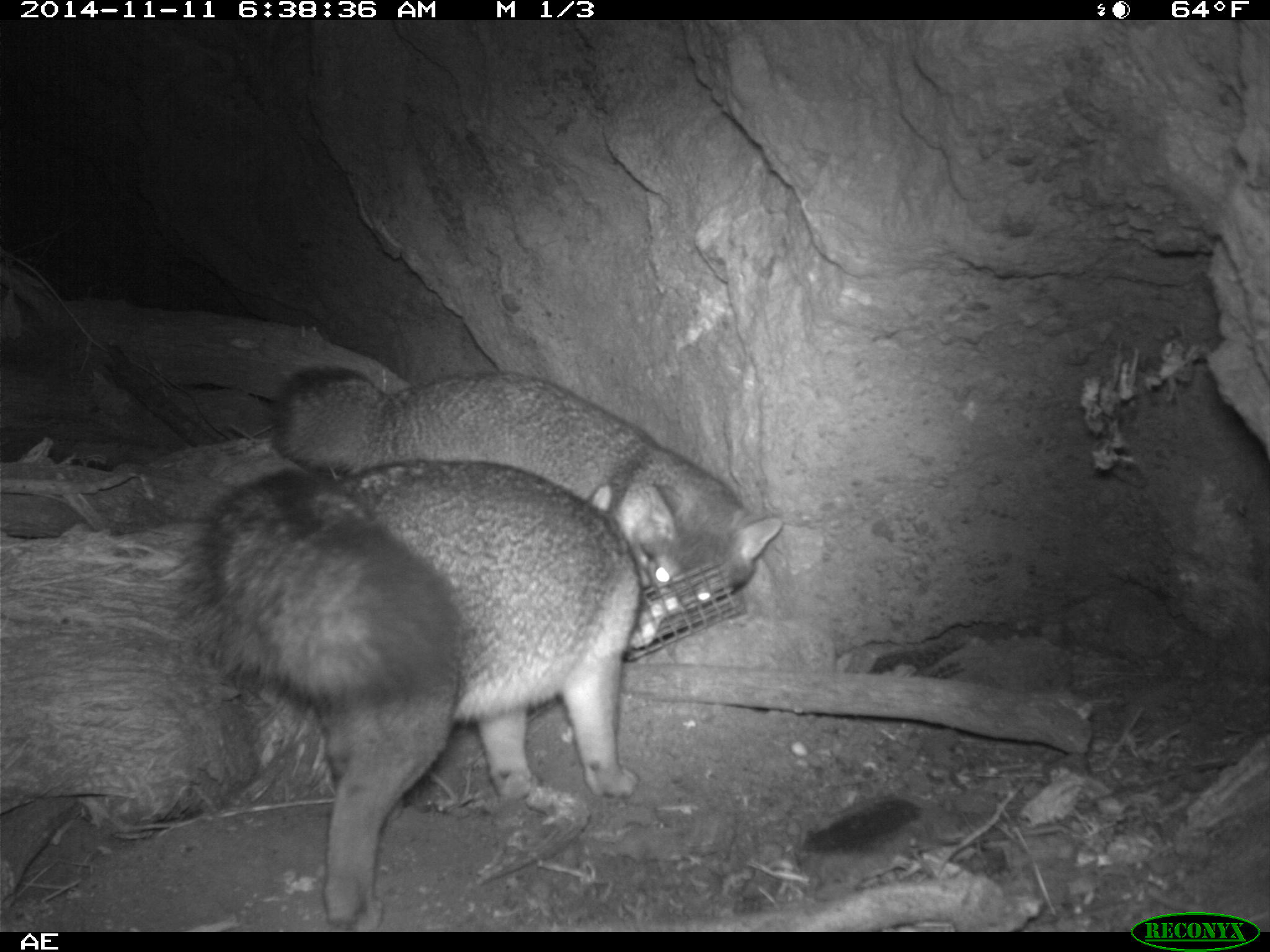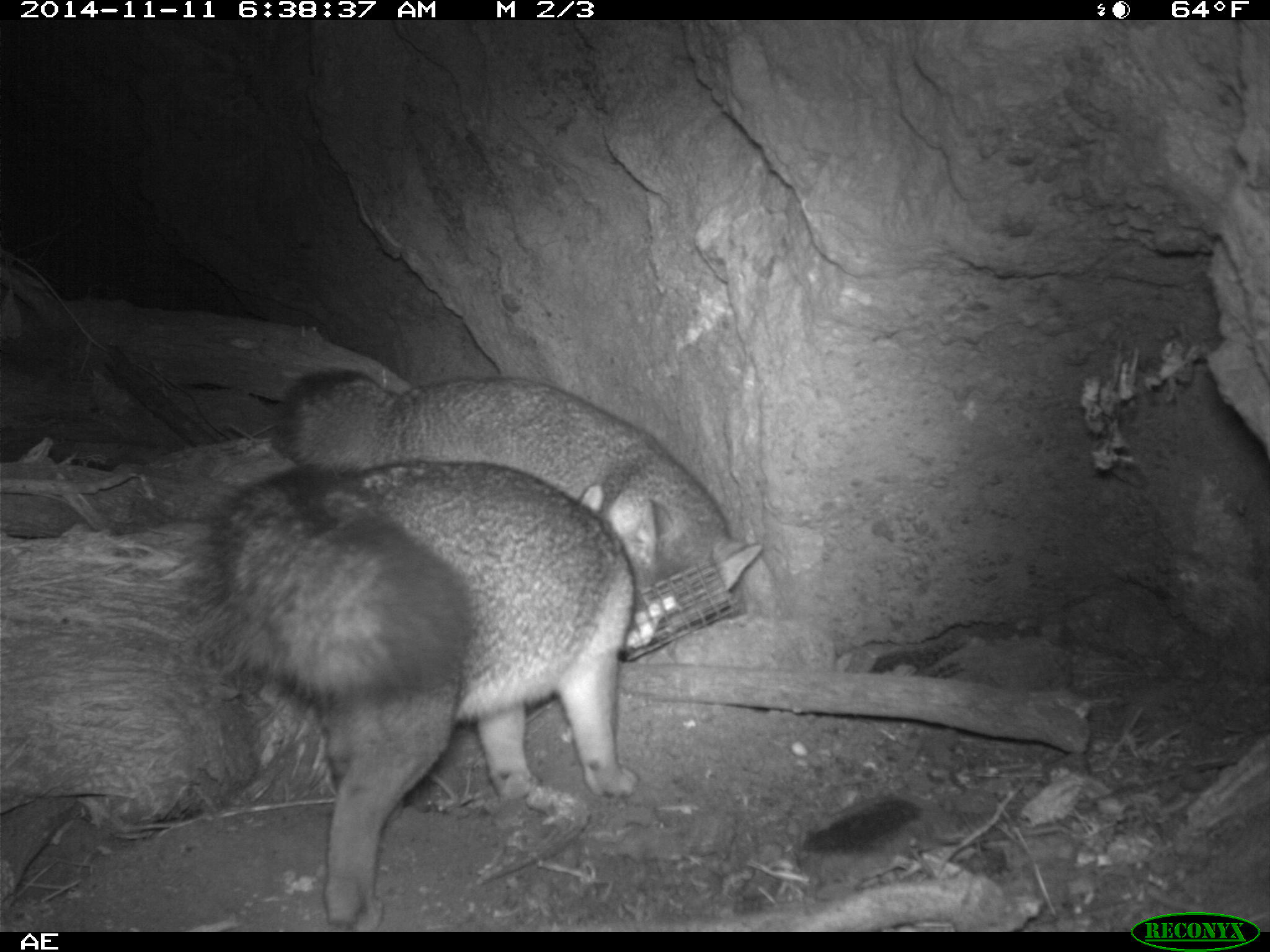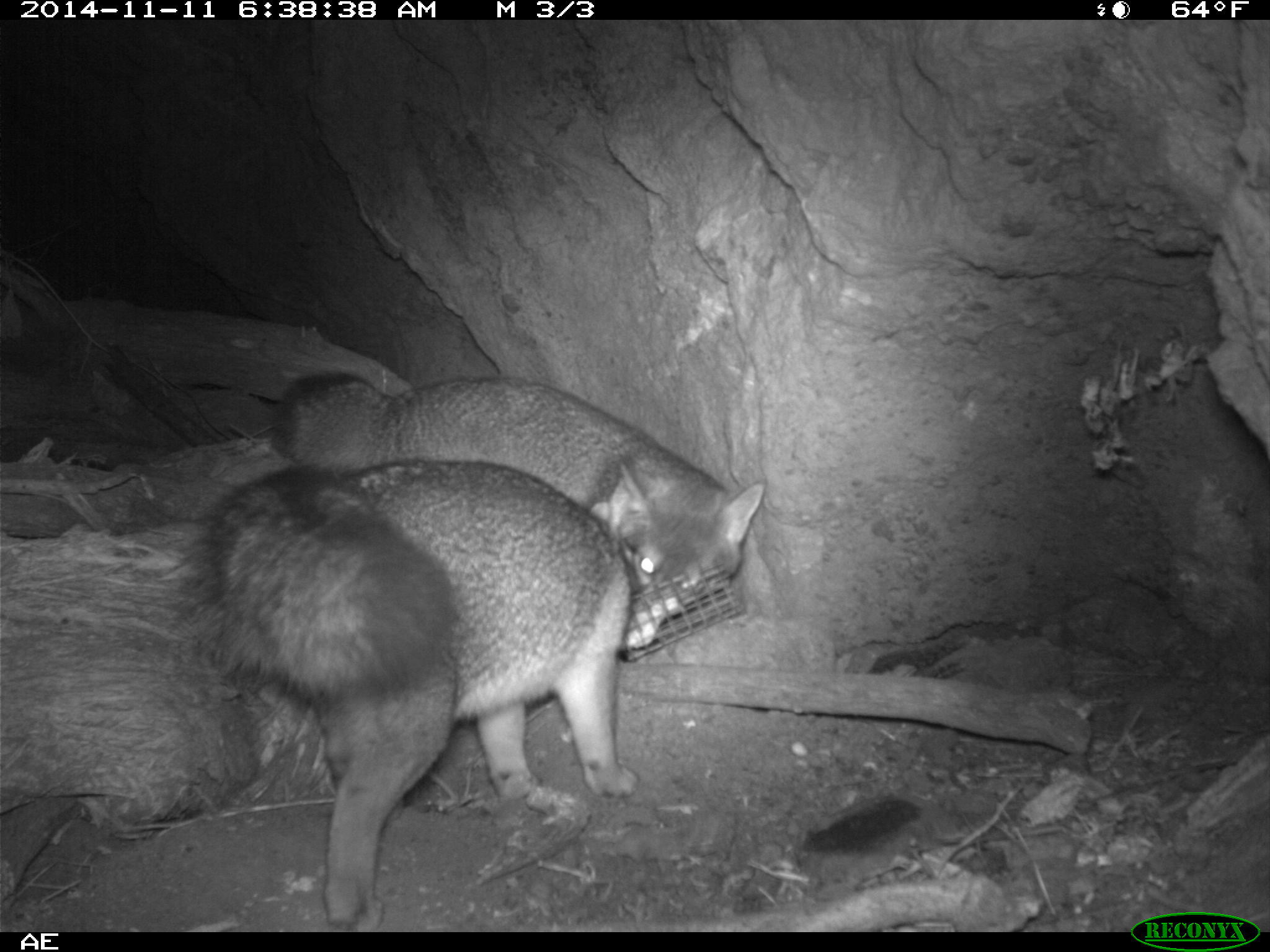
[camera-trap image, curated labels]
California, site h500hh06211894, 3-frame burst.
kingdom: Animalia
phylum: Chordata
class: Mammalia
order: Carnivora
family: Canidae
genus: Urocyon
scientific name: Urocyon littoralis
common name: island fox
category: fox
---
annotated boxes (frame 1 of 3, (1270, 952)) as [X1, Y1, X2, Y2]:
fox: [178, 456, 683, 927]; [270, 364, 784, 661]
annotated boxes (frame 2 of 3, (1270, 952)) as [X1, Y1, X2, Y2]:
fox: [209, 459, 663, 931]; [270, 367, 771, 663]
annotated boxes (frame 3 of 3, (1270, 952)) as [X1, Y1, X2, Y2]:
fox: [180, 458, 640, 930]; [269, 371, 764, 648]